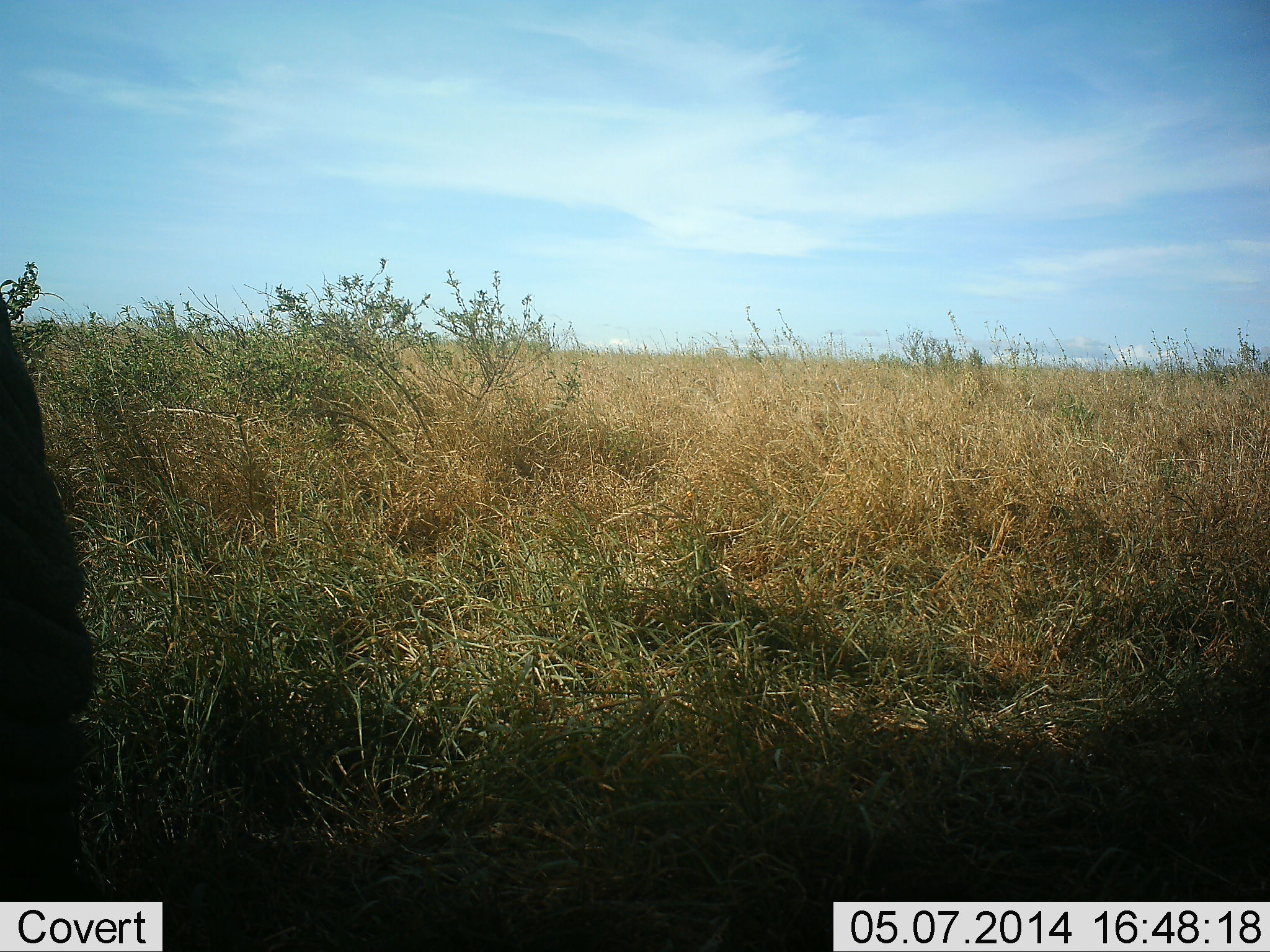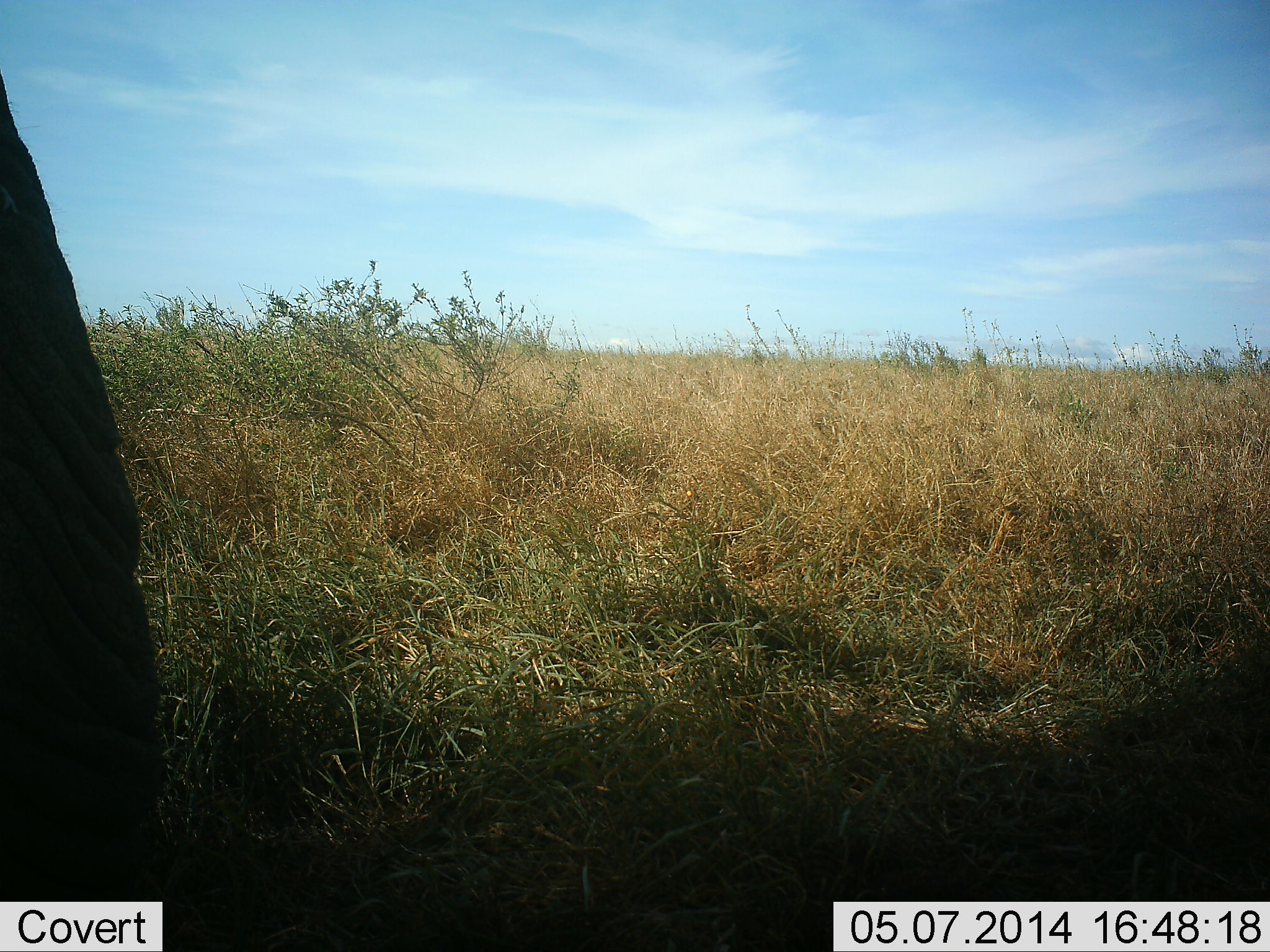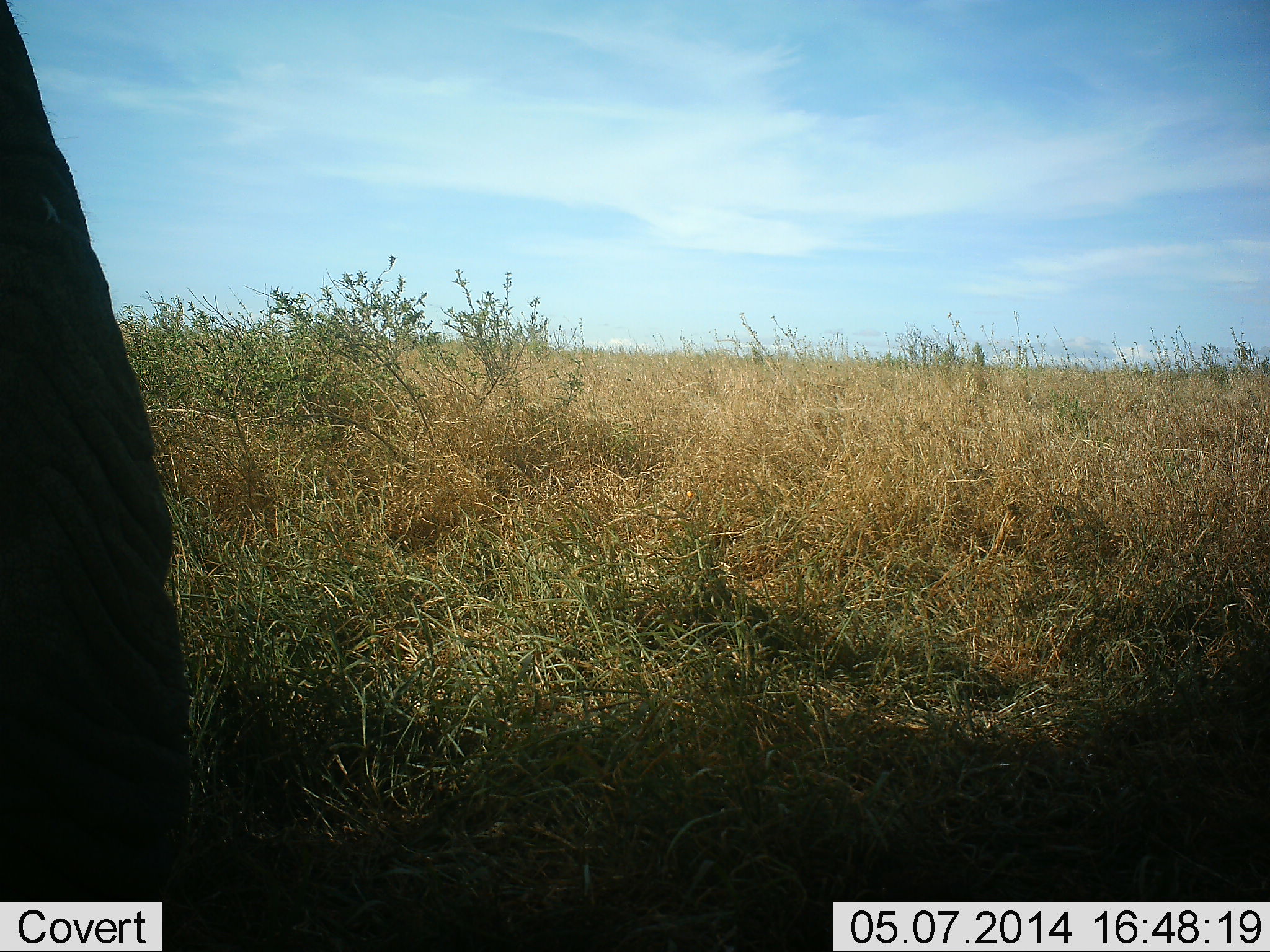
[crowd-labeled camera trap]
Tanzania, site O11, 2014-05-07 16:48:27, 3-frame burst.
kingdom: Animalia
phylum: Chordata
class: Mammalia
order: Proboscidea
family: Elephantidae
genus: Loxodonta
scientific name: Loxodonta africana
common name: african bush elephant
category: elephant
Elephant (african bush elephant) (Loxodonta africana), count 1. Behavior (volunteer vote fractions): standing 70%, resting 0%, moving 20%, interacting 0%. Young present (vote fraction): 0%. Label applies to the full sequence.